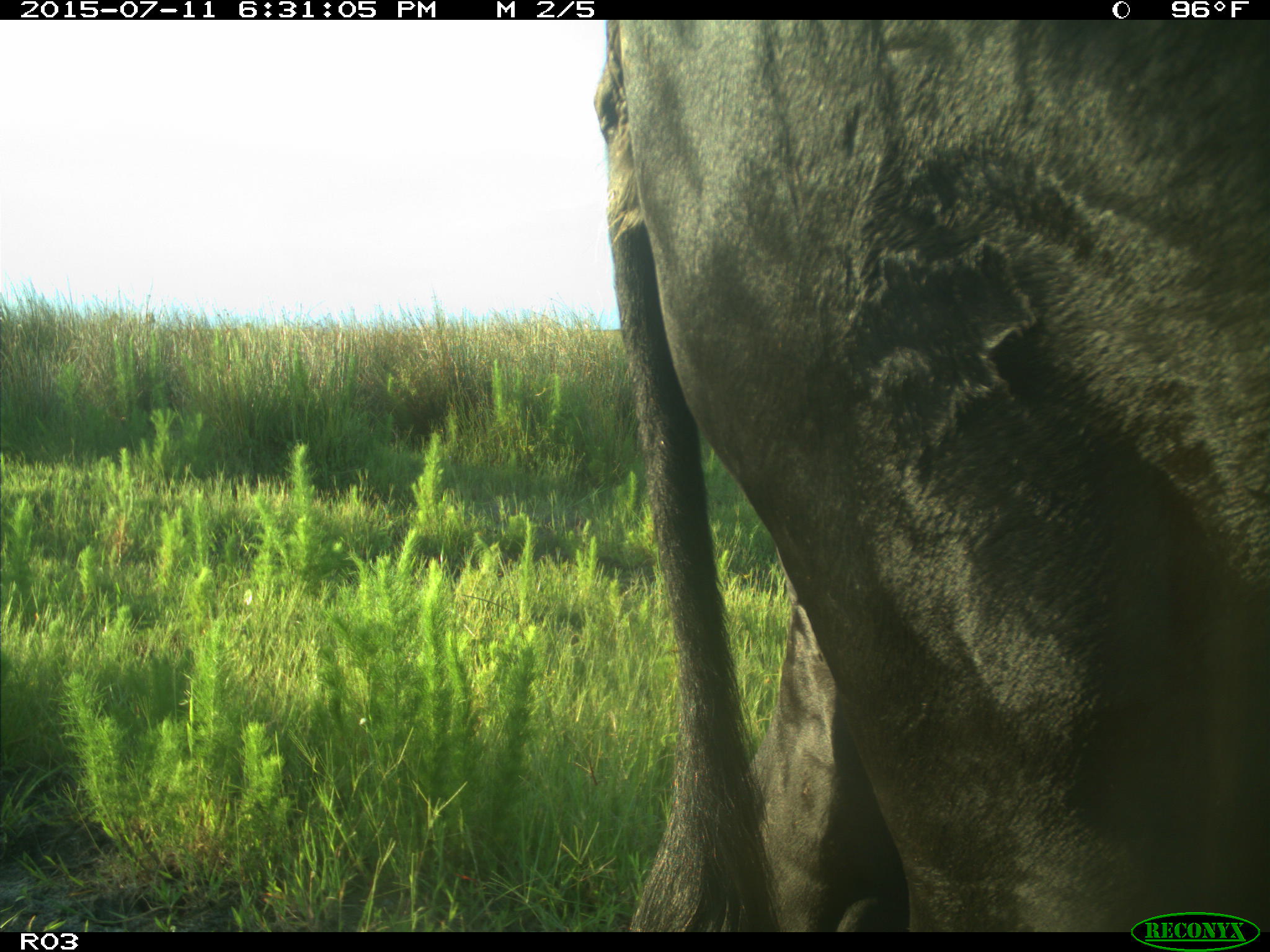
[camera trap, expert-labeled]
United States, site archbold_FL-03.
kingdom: Animalia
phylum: Chordata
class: Mammalia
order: Artiodactyla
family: Bovidae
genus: Bos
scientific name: Bos taurus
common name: domestic cow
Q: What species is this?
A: Bos taurus (domestic cow).